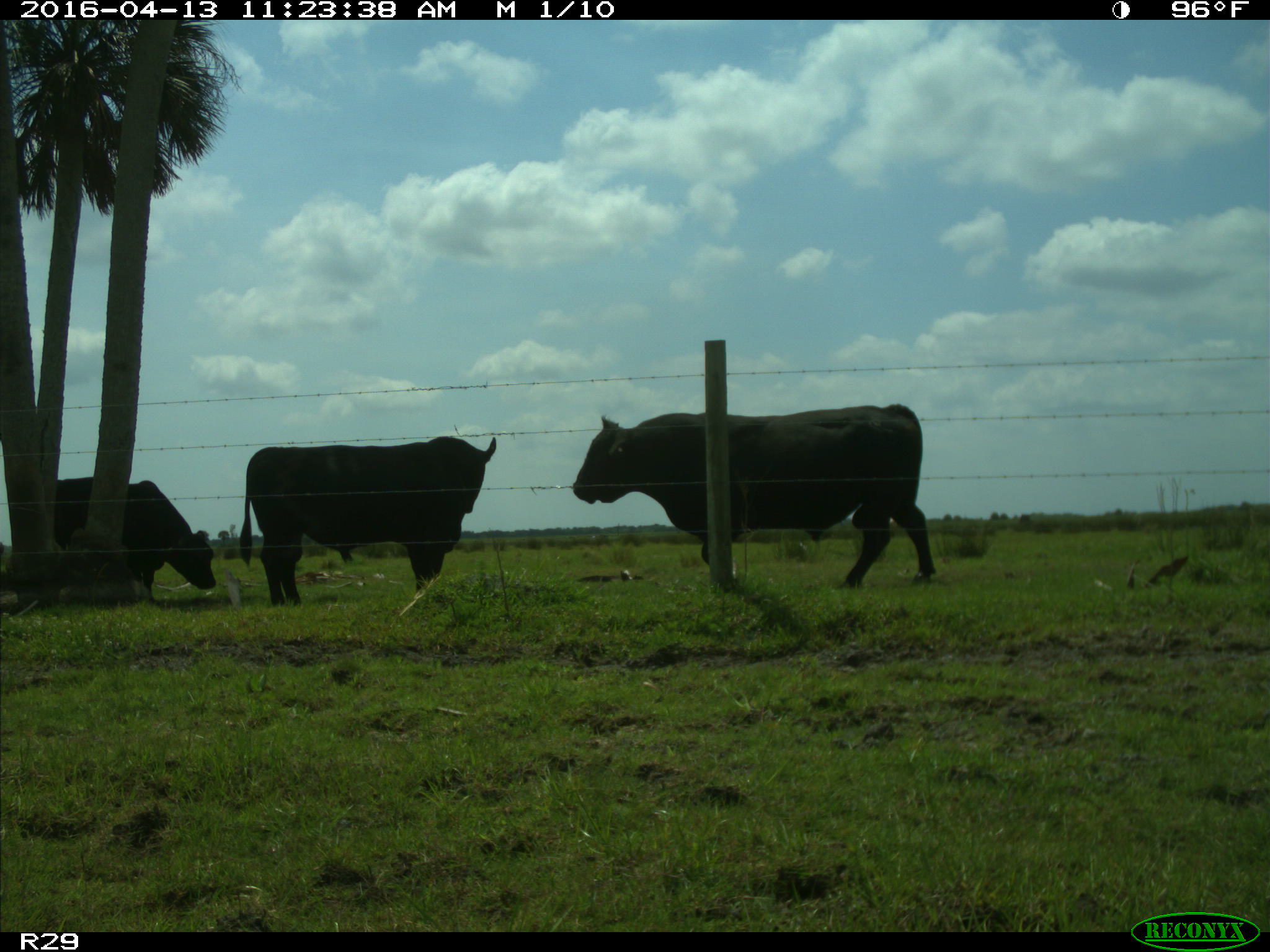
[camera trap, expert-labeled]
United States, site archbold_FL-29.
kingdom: Animalia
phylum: Chordata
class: Mammalia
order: Artiodactyla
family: Bovidae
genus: Bos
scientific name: Bos taurus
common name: domestic cow